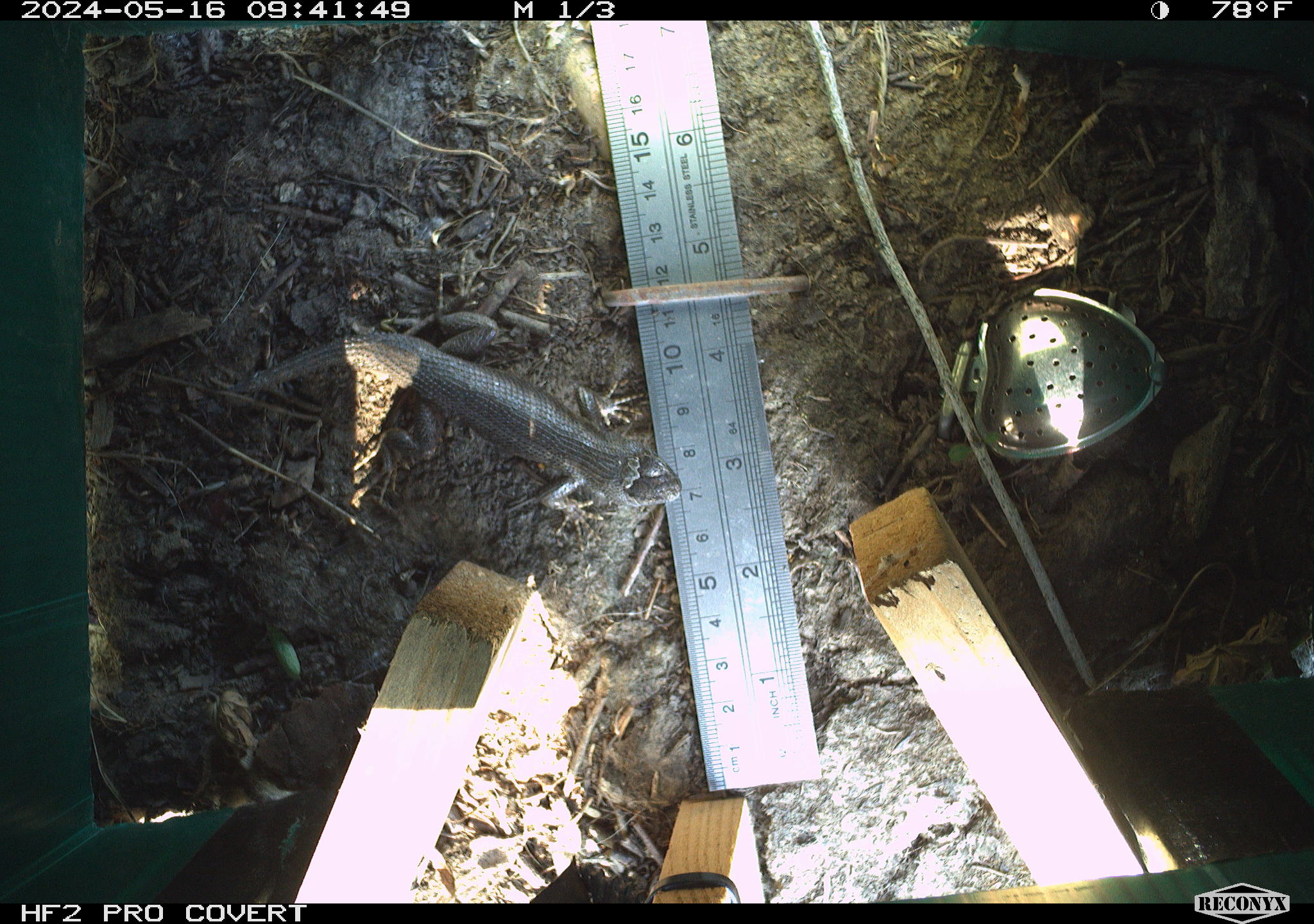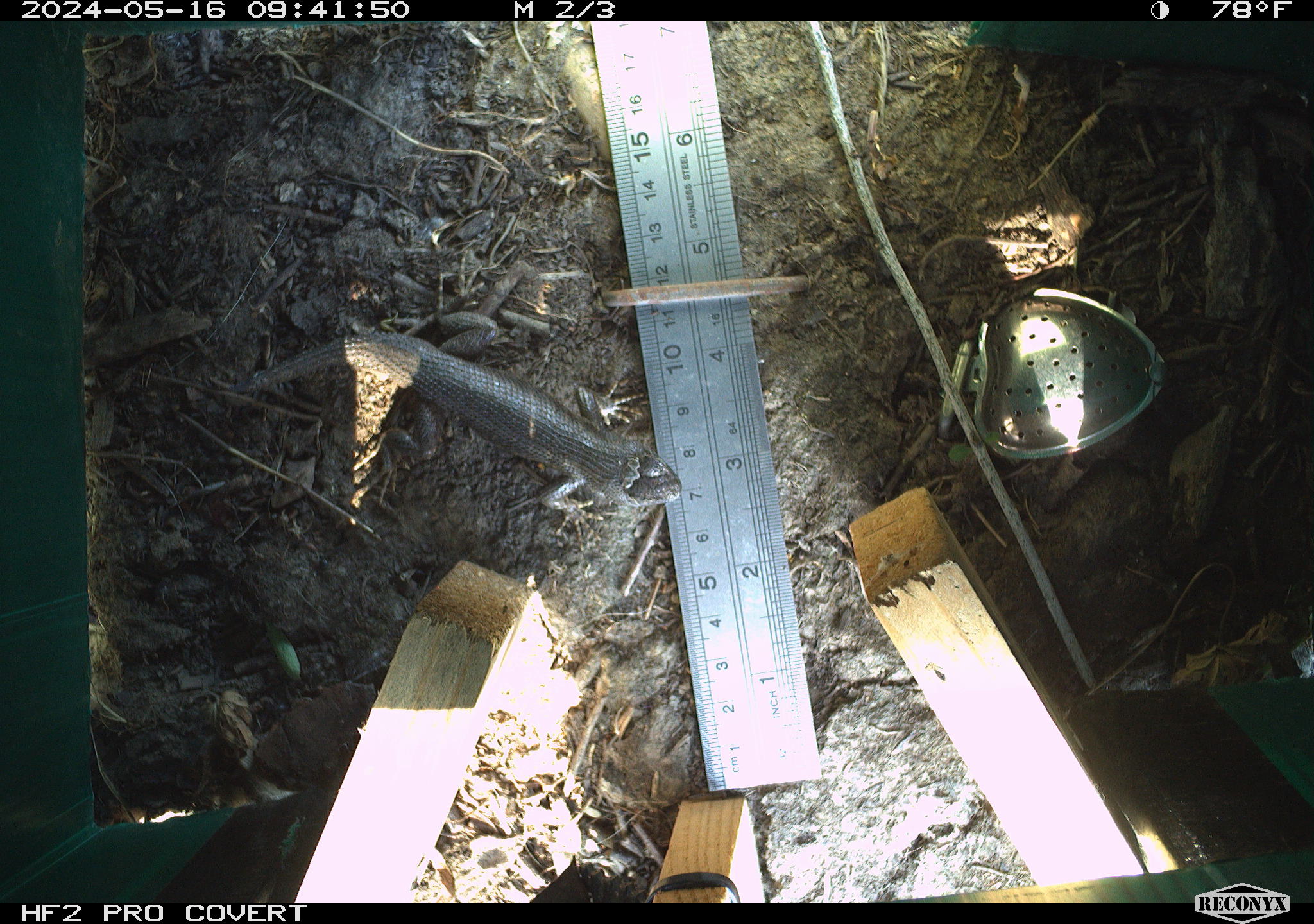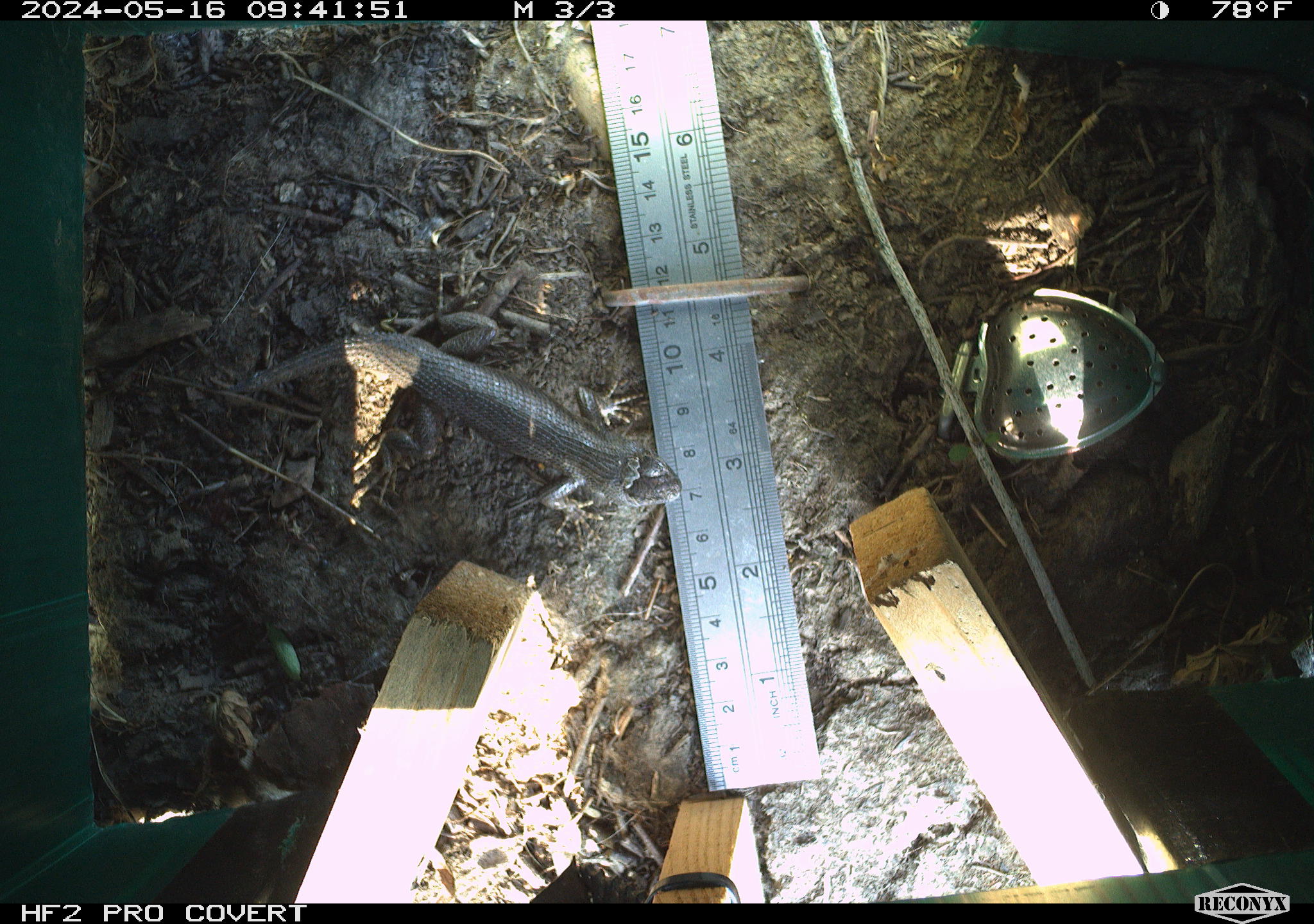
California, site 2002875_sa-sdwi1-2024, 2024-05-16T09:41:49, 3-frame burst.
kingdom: Animalia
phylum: Chordata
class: Reptilia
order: Squamata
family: Phrynosomatidae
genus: Sceloporus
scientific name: Sceloporus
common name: spiny lizards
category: sceloporus species